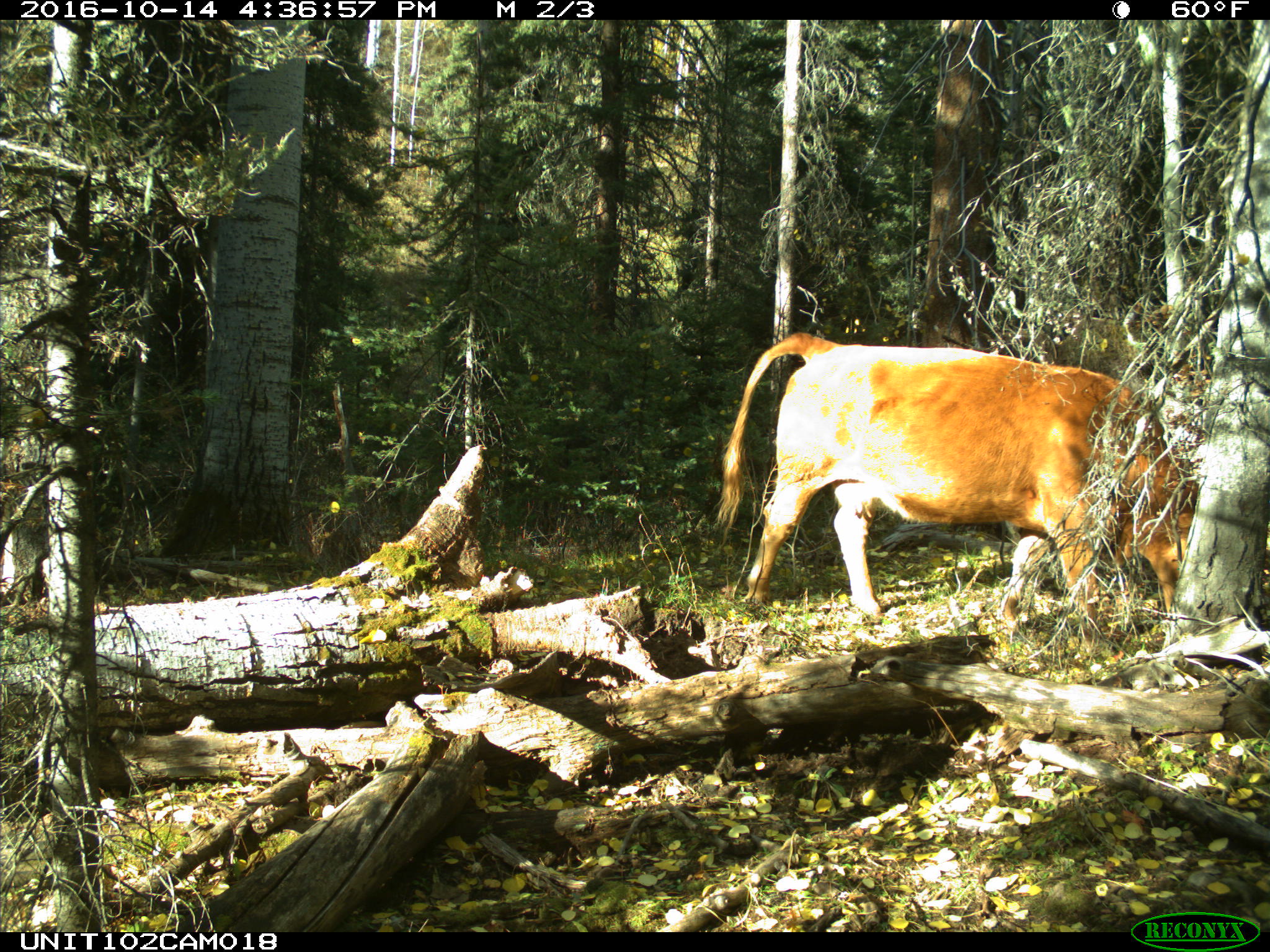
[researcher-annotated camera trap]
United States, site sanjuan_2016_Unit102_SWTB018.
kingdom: Animalia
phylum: Chordata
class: Mammalia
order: Artiodactyla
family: Bovidae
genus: Bos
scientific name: Bos taurus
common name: domestic cow